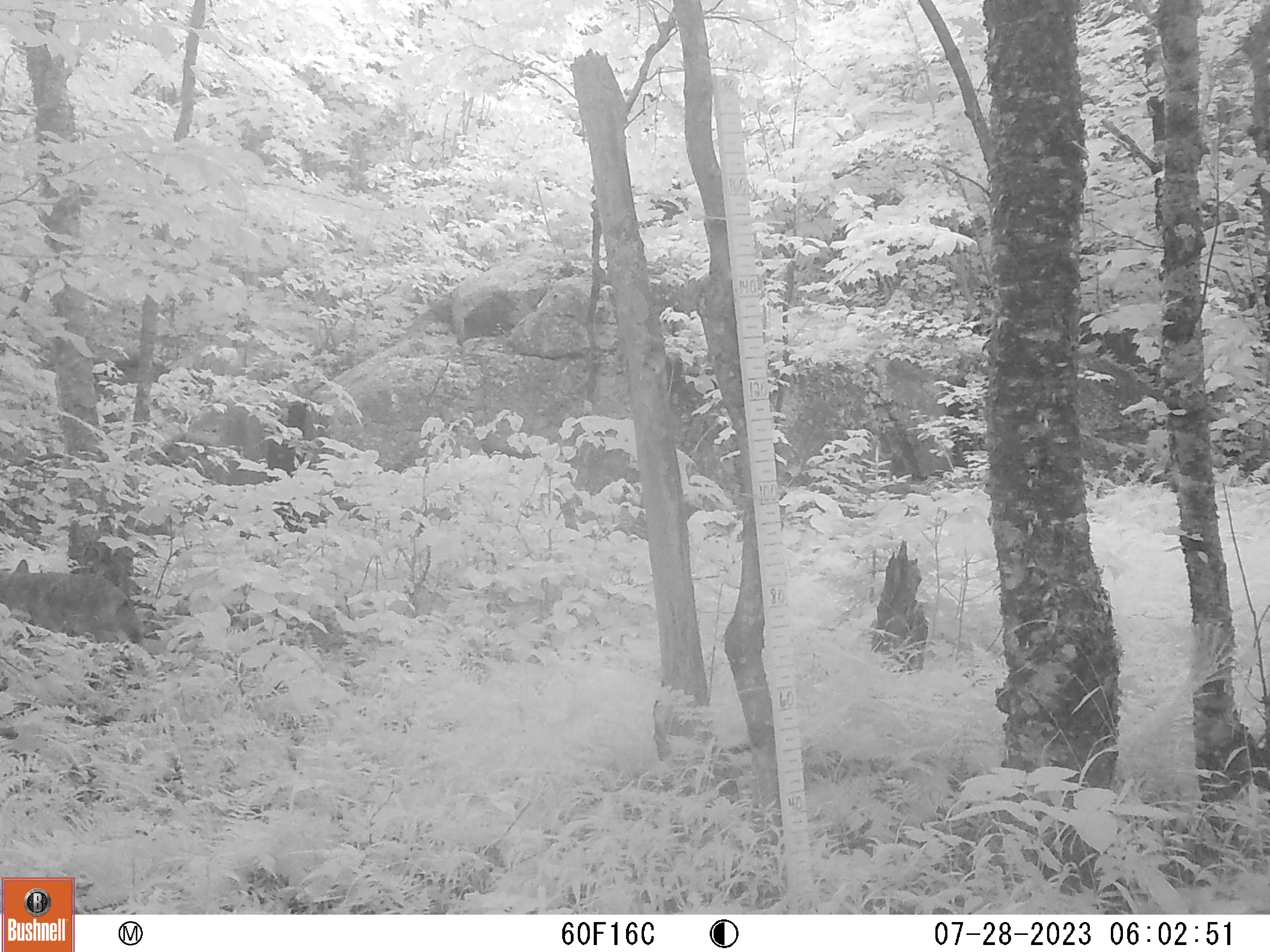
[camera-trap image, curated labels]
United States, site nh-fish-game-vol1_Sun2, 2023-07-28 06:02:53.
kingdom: Animalia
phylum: Chordata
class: Mammalia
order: Carnivora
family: Canidae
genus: Canis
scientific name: Canis latrans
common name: coyote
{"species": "coyote (Canis latrans)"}